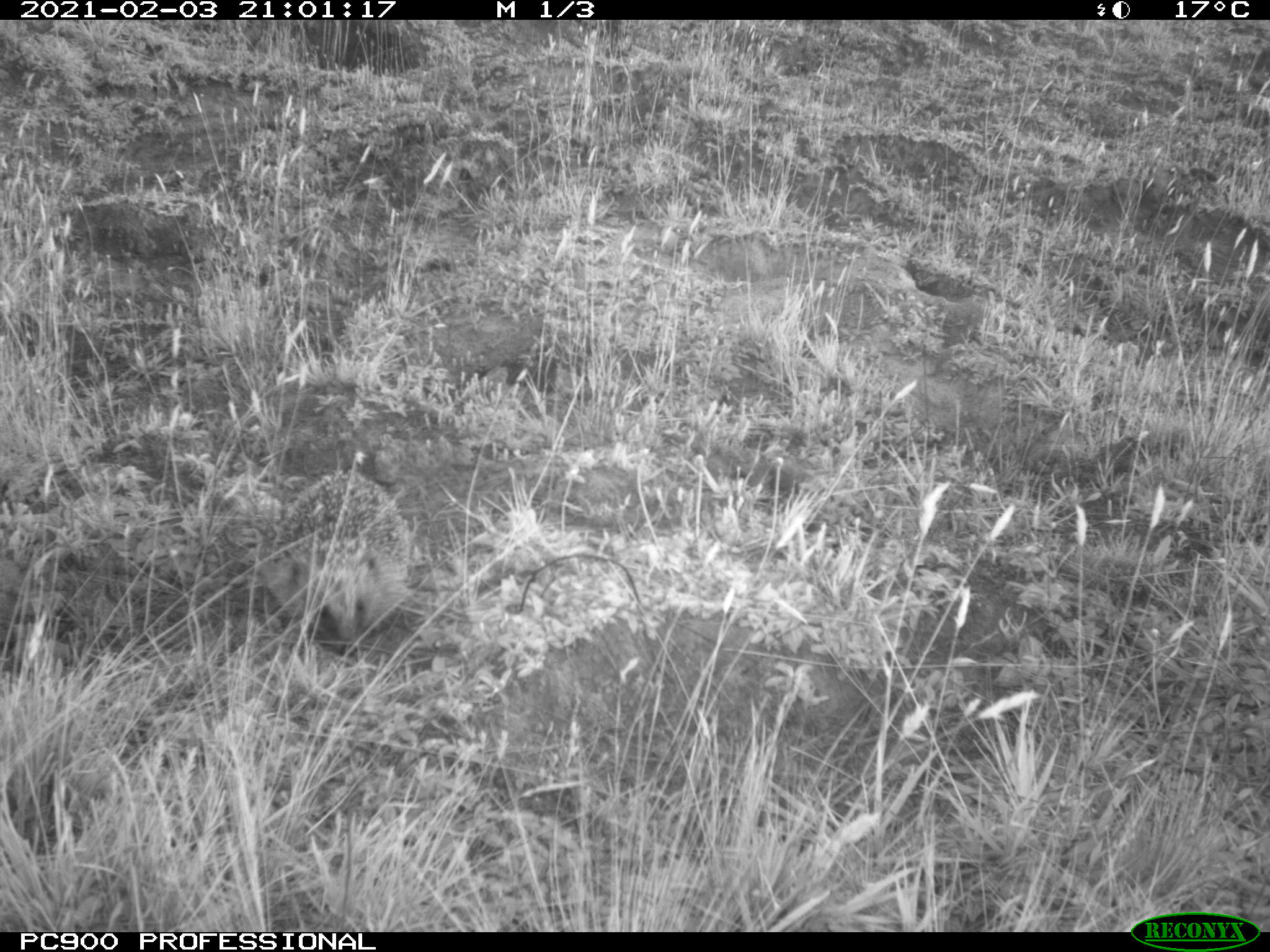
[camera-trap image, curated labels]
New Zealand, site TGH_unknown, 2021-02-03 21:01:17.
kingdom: Animalia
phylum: Chordata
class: Mammalia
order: Eulipotyphla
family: Erinaceidae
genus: Erinaceus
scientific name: Erinaceus europaeus europaeus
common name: european hedgehog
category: hedgehog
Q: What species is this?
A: Hedgehog (european hedgehog) (Erinaceus europaeus europaeus).